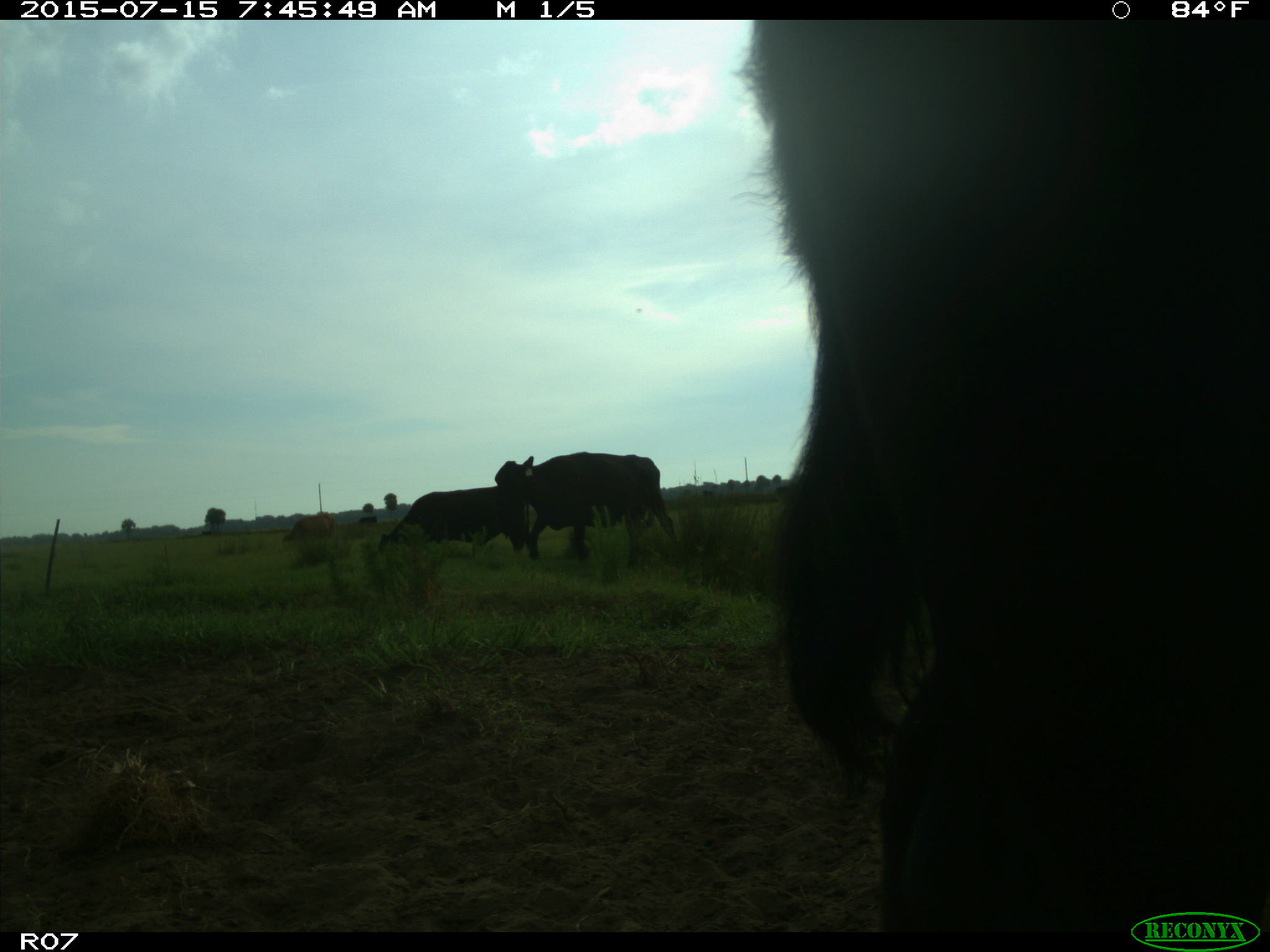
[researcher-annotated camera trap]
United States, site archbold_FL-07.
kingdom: Animalia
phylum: Chordata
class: Mammalia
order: Artiodactyla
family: Bovidae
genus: Bos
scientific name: Bos taurus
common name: domestic cow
Bos taurus (domestic cow).